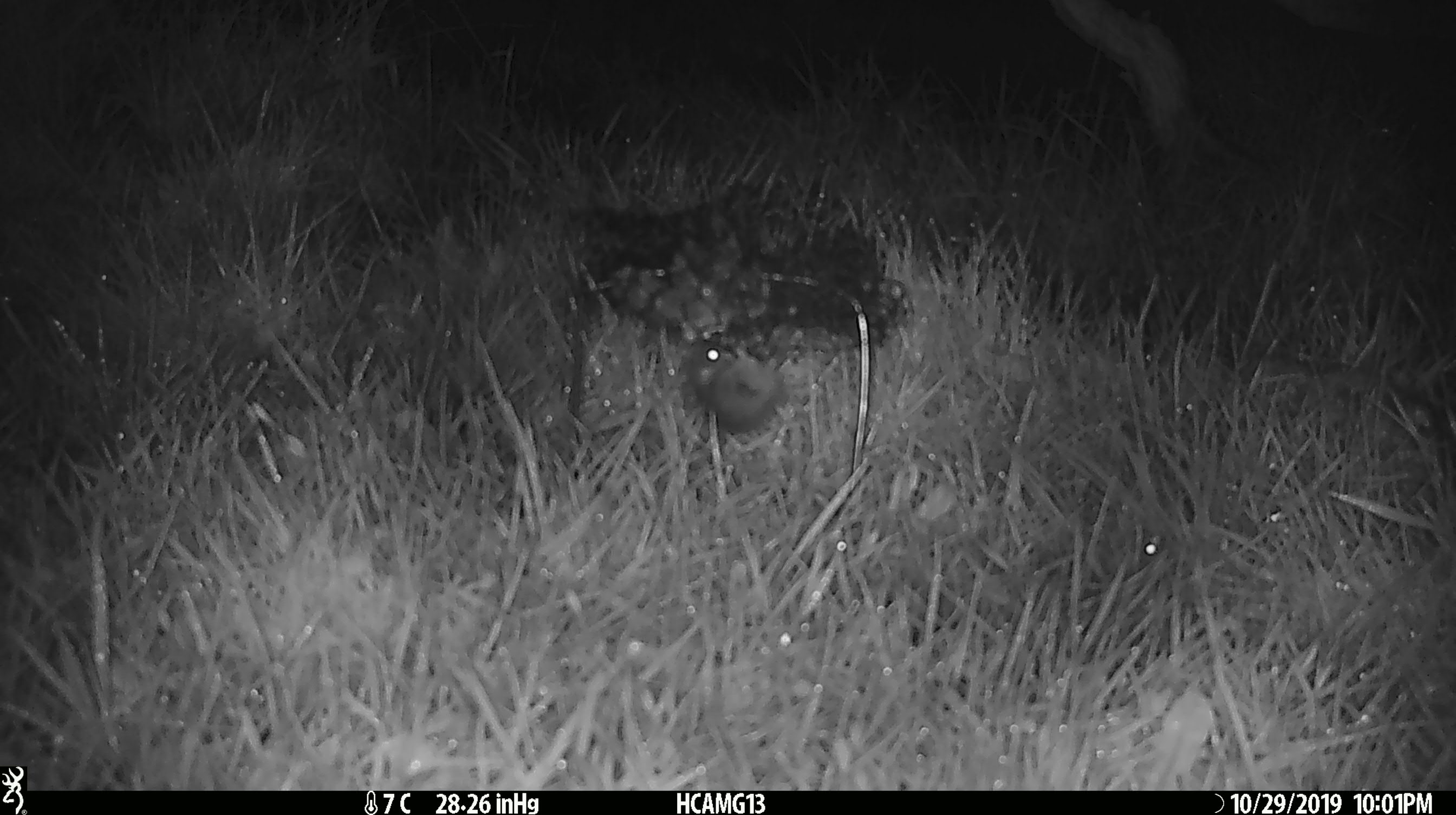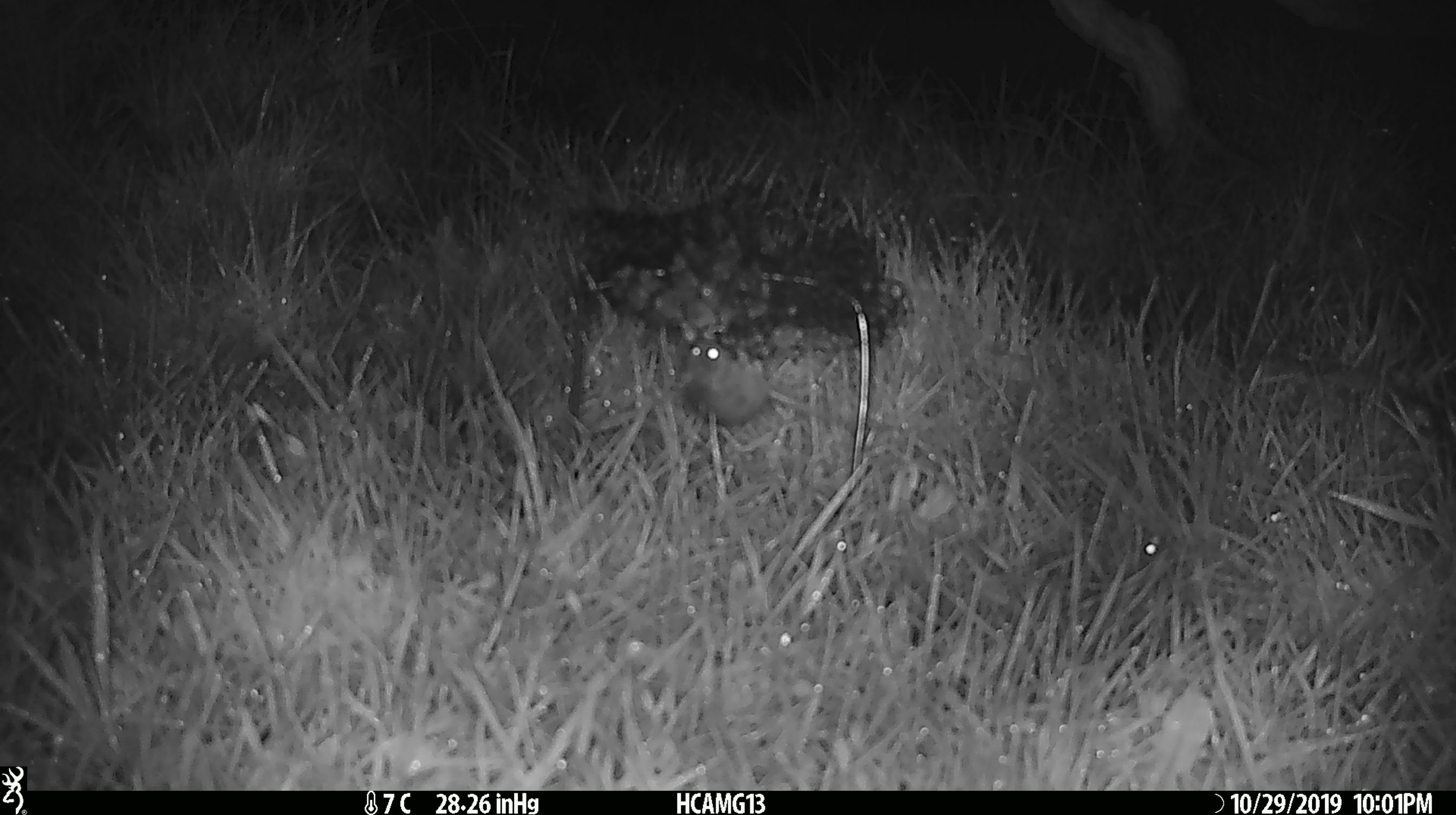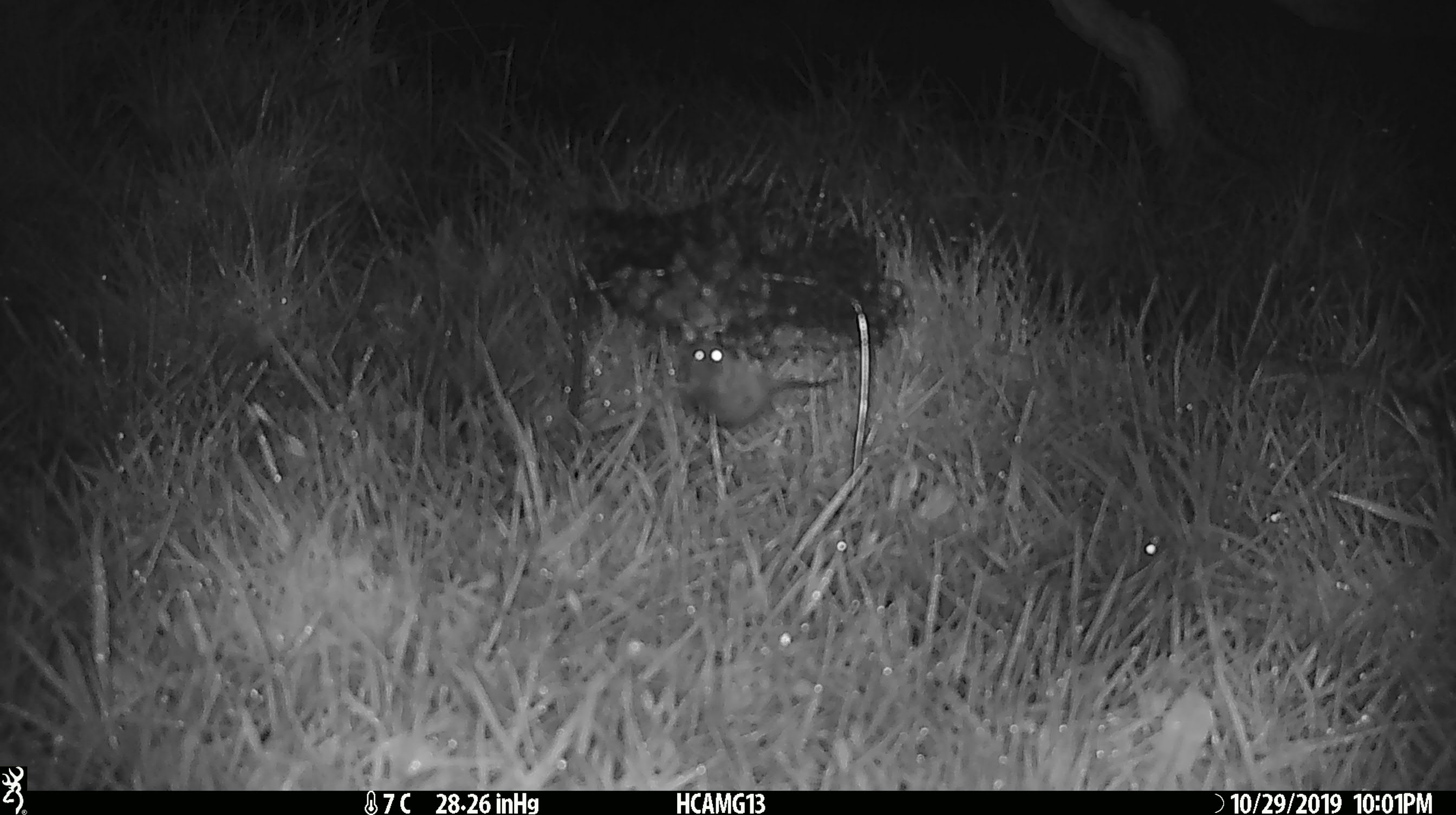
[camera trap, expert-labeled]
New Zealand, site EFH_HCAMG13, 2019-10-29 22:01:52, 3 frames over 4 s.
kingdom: Animalia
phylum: Chordata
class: Mammalia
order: Rodentia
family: Muridae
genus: Mus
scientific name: Mus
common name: mouse